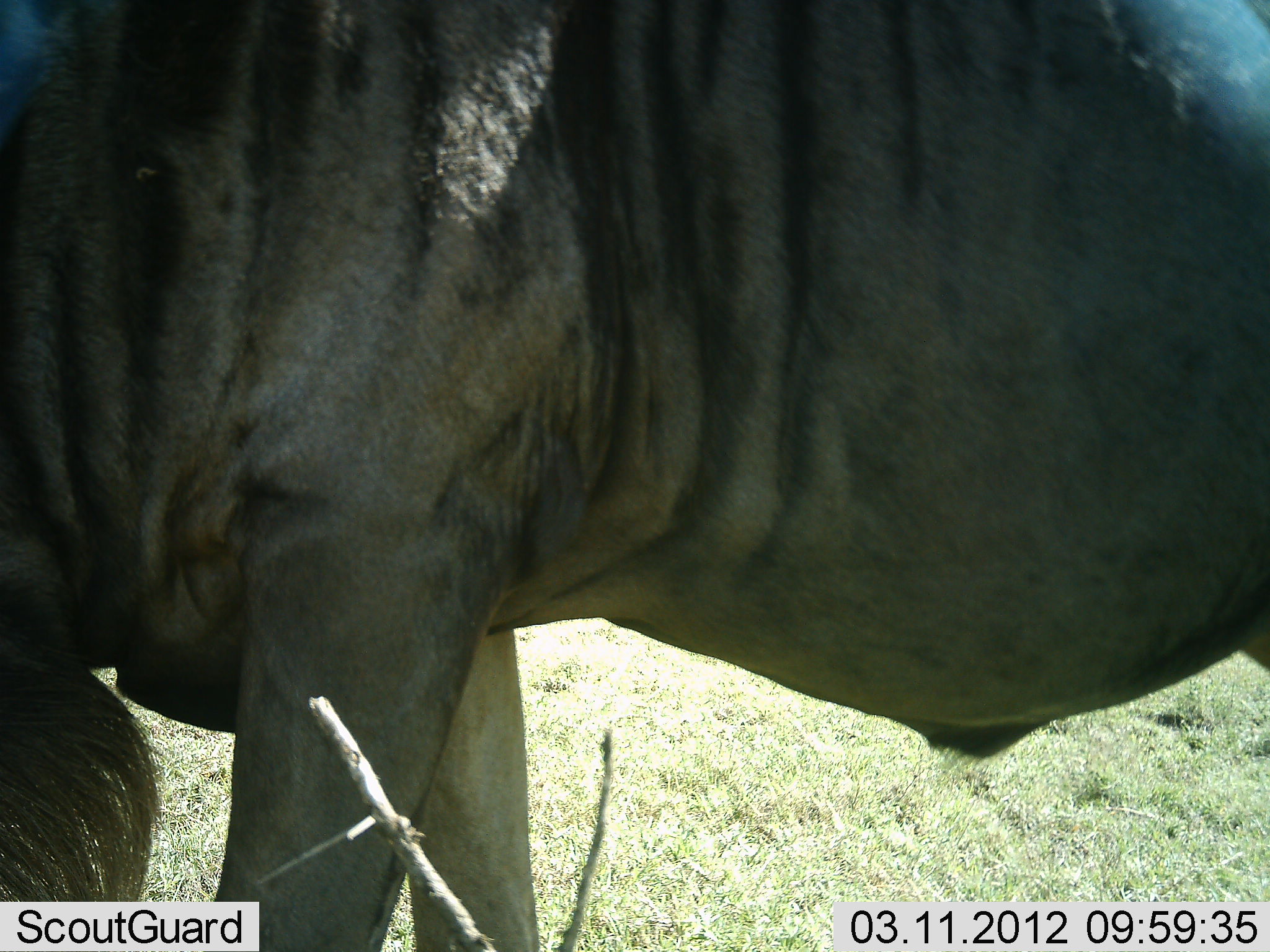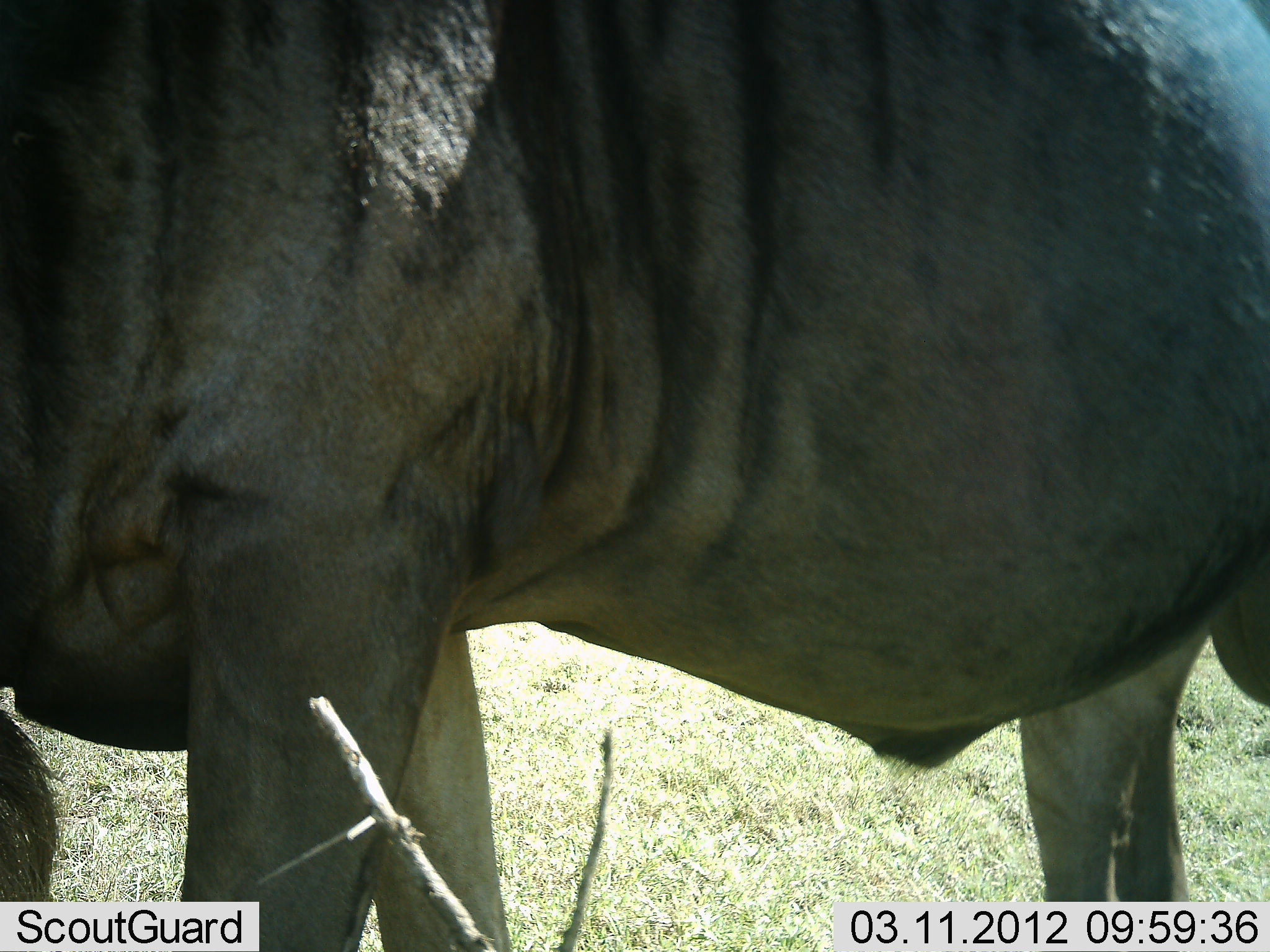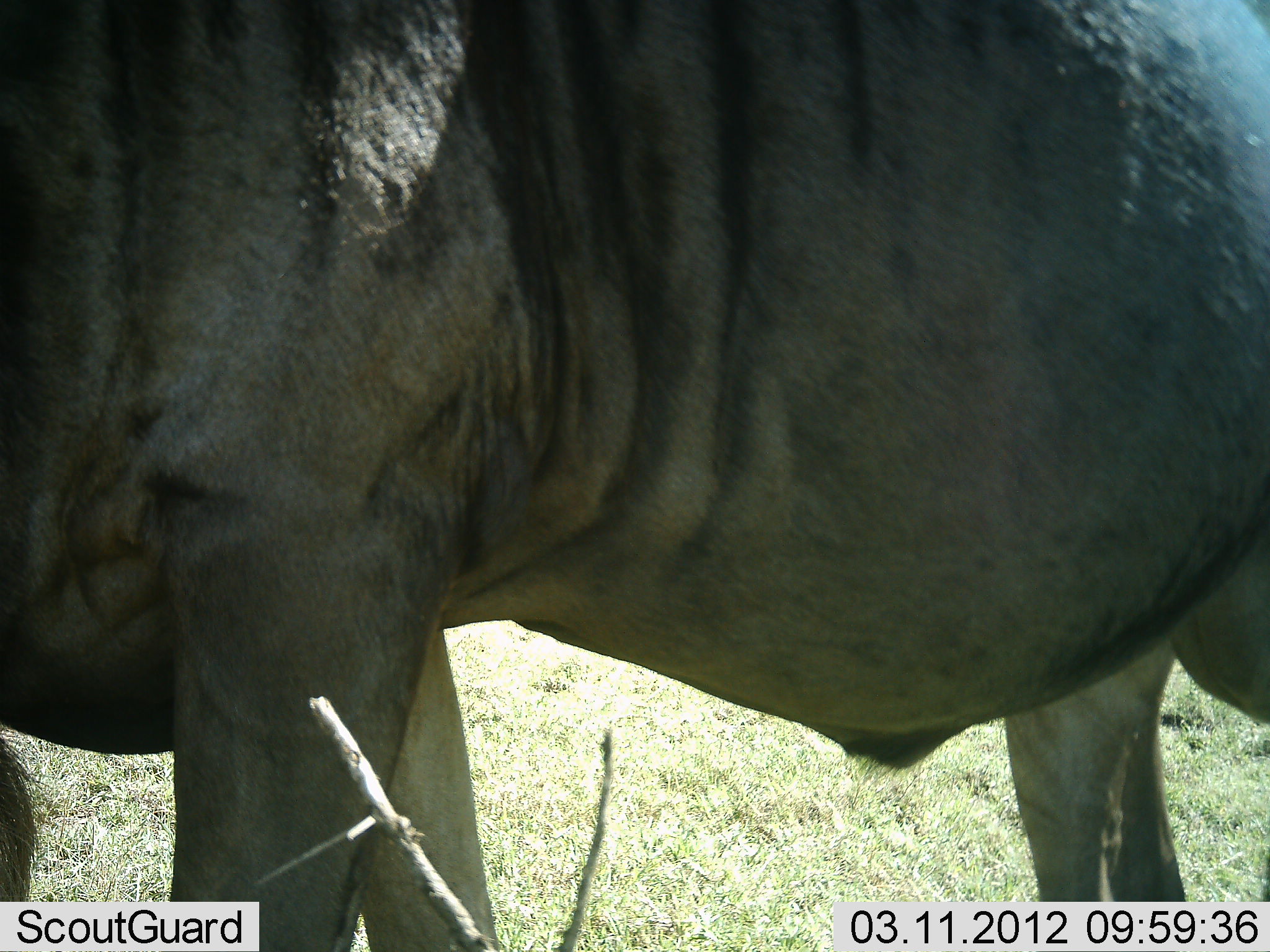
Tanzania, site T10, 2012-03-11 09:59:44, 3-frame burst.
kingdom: Animalia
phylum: Chordata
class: Mammalia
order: Artiodactyla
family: Bovidae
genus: Connochaetes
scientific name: Connochaetes taurinus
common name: blue wildebeest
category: wildebeest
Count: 1.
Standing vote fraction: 70%.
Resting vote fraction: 0%.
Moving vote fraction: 22%.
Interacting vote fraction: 0%.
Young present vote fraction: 0%.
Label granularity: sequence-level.